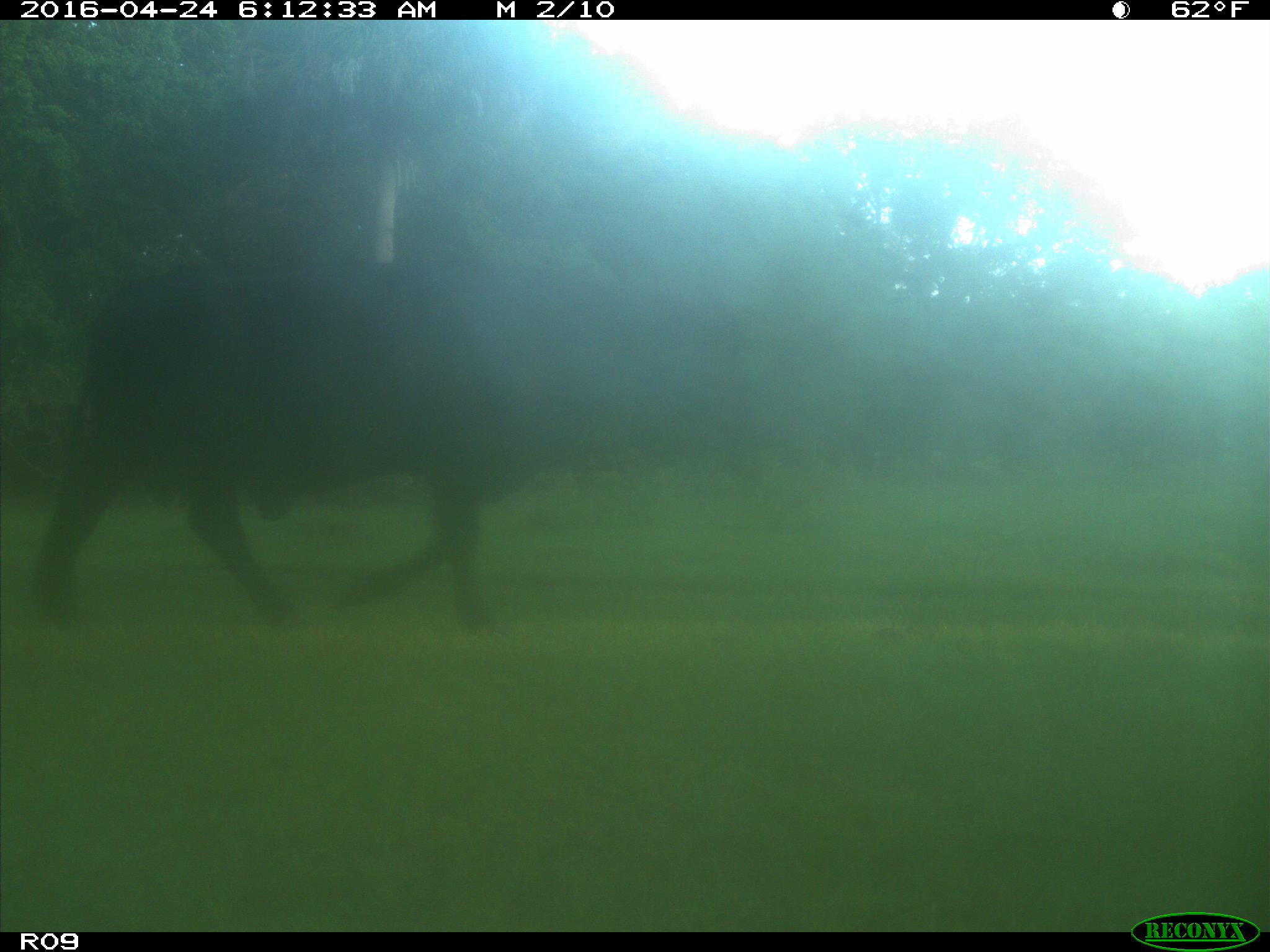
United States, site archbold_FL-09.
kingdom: Animalia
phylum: Chordata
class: Mammalia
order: Artiodactyla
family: Bovidae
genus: Bos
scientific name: Bos taurus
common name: domestic cow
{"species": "Bos taurus (domestic cow)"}